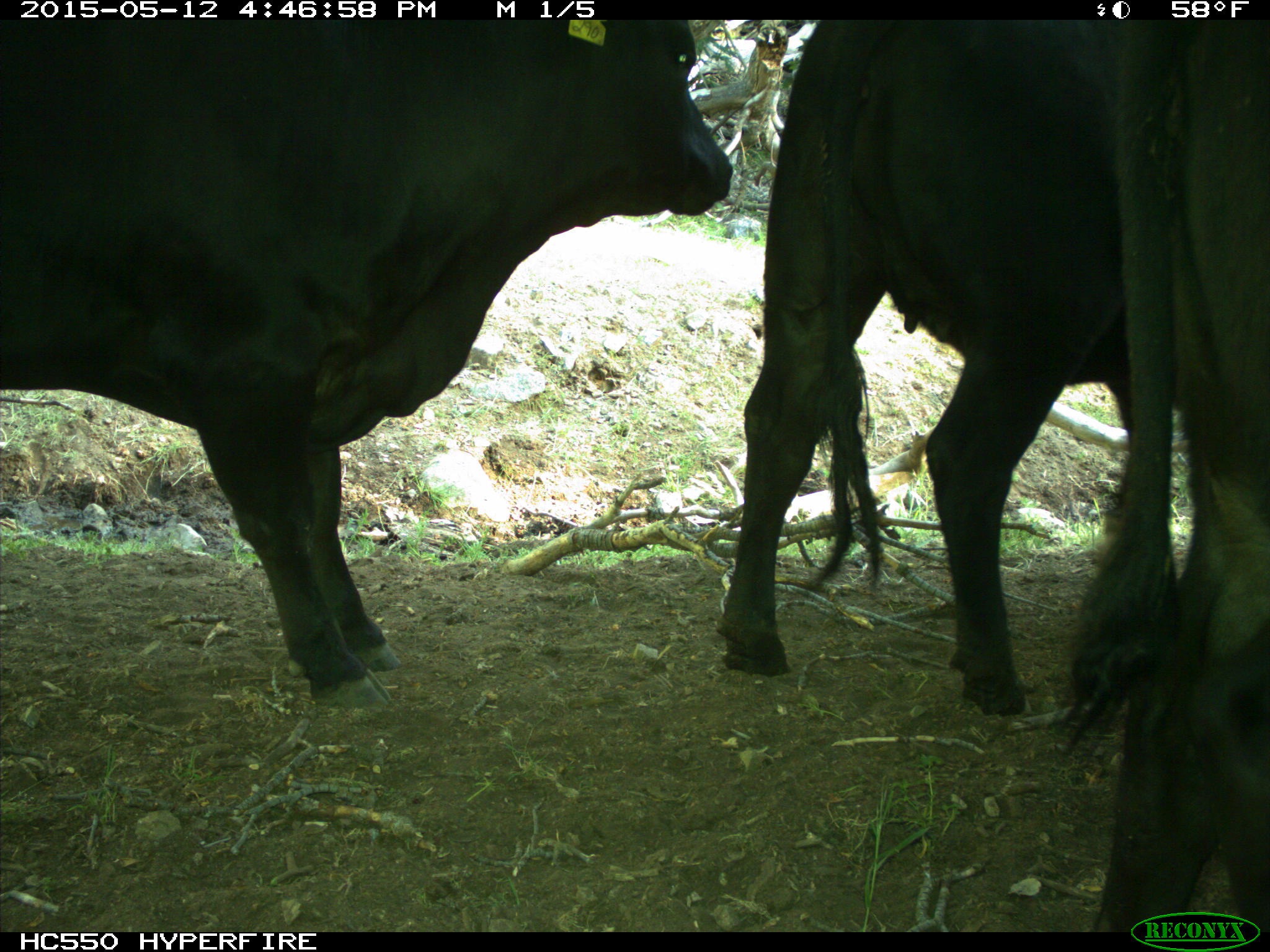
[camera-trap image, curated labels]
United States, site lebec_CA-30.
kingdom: Animalia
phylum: Chordata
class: Mammalia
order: Artiodactyla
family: Bovidae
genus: Bos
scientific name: Bos taurus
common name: domestic cow